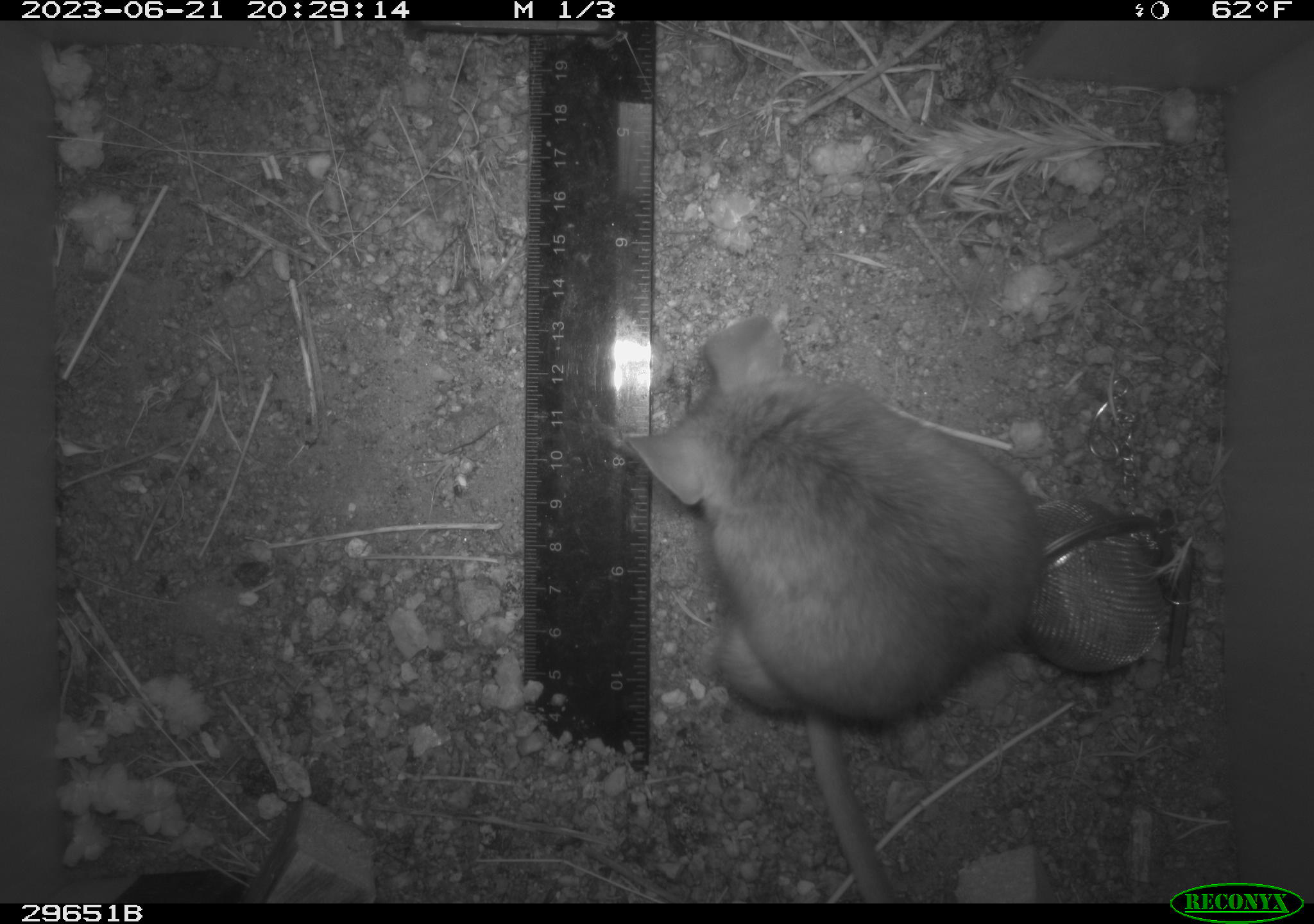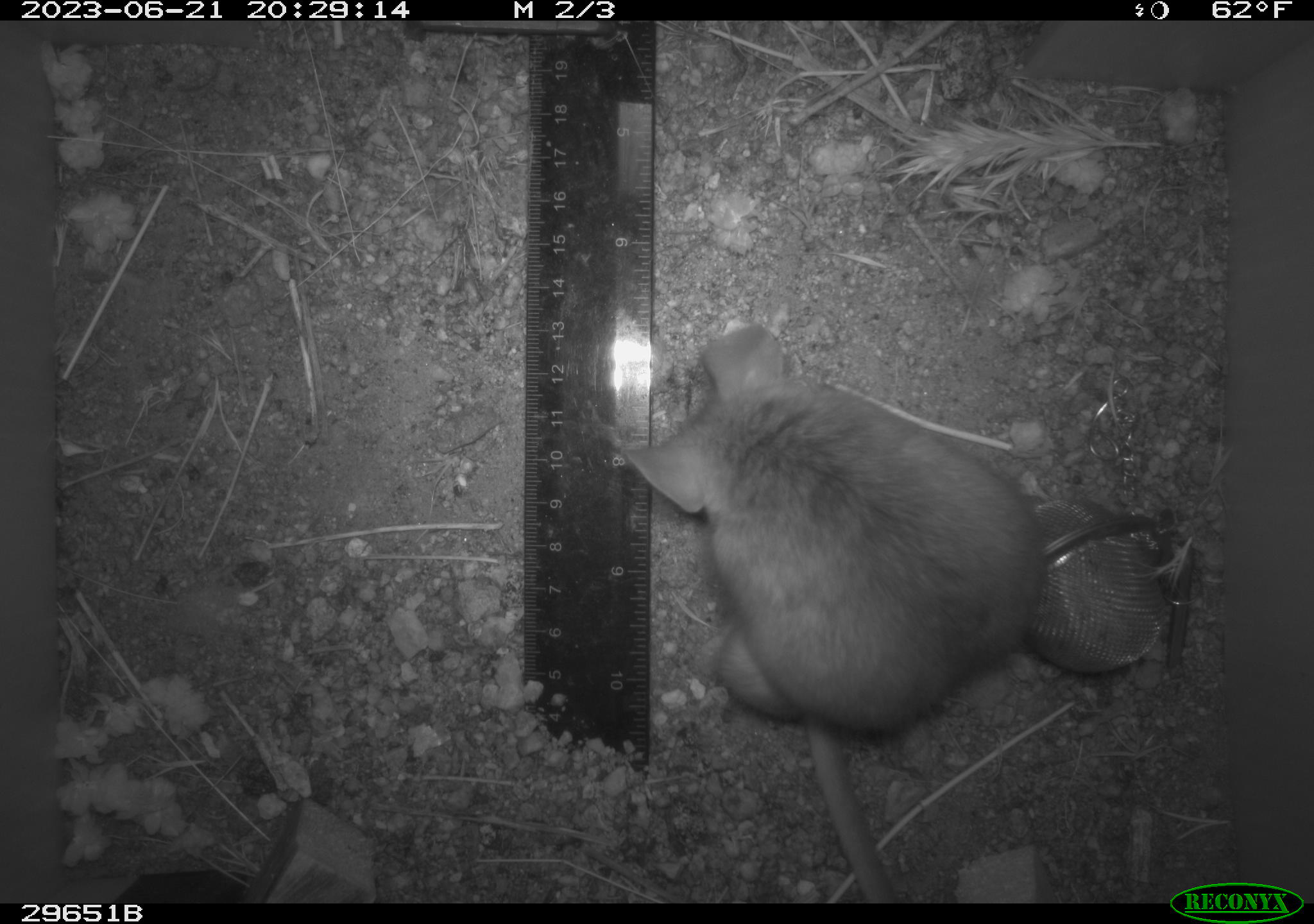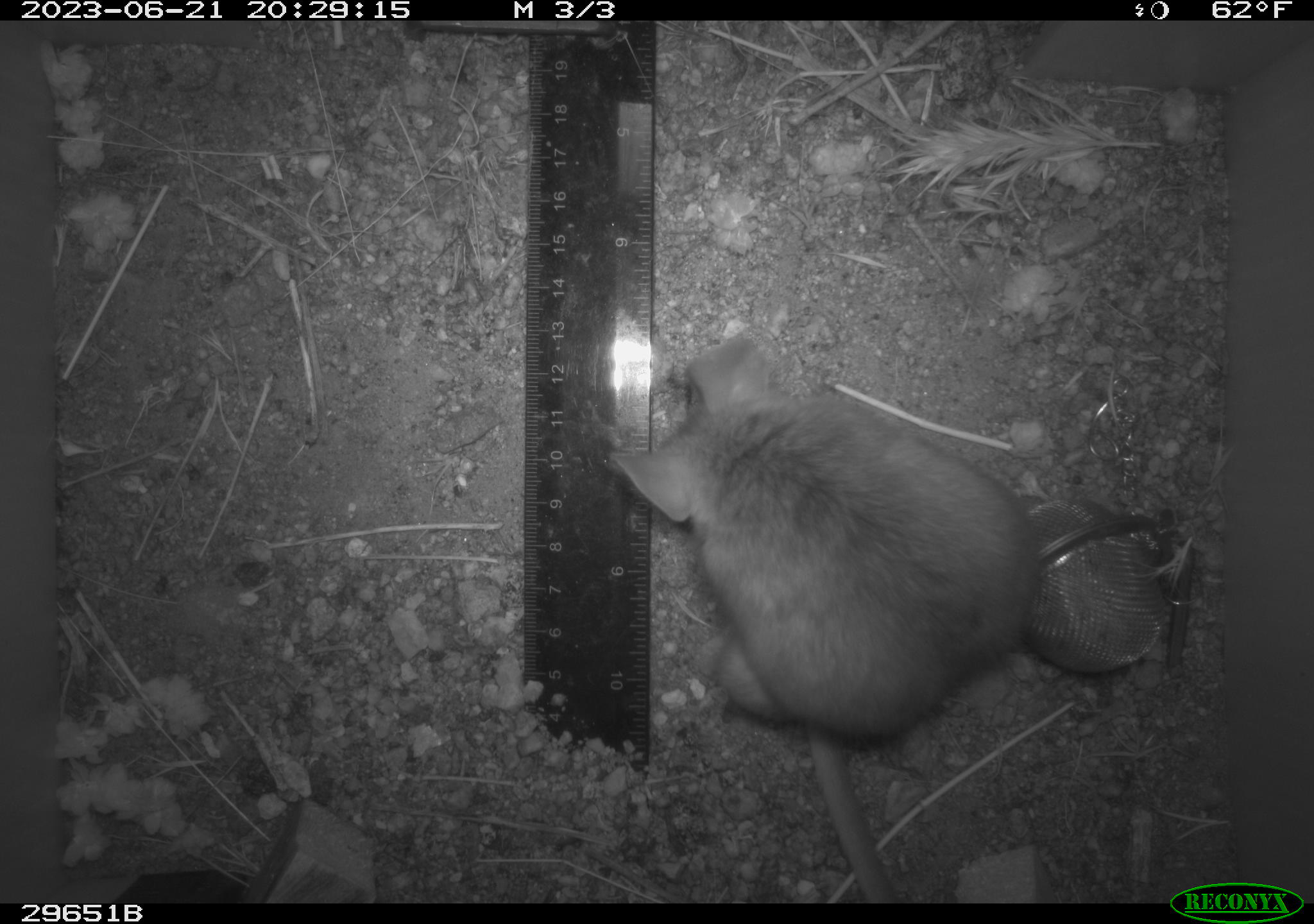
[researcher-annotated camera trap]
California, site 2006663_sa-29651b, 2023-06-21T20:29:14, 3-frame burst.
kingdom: Animalia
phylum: Chordata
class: Mammalia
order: Rodentia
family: Cricetidae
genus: Neotoma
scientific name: Neotoma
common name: pack rat or woodrat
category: neotoma species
Neotoma species (pack rat or woodrat) (Neotoma).